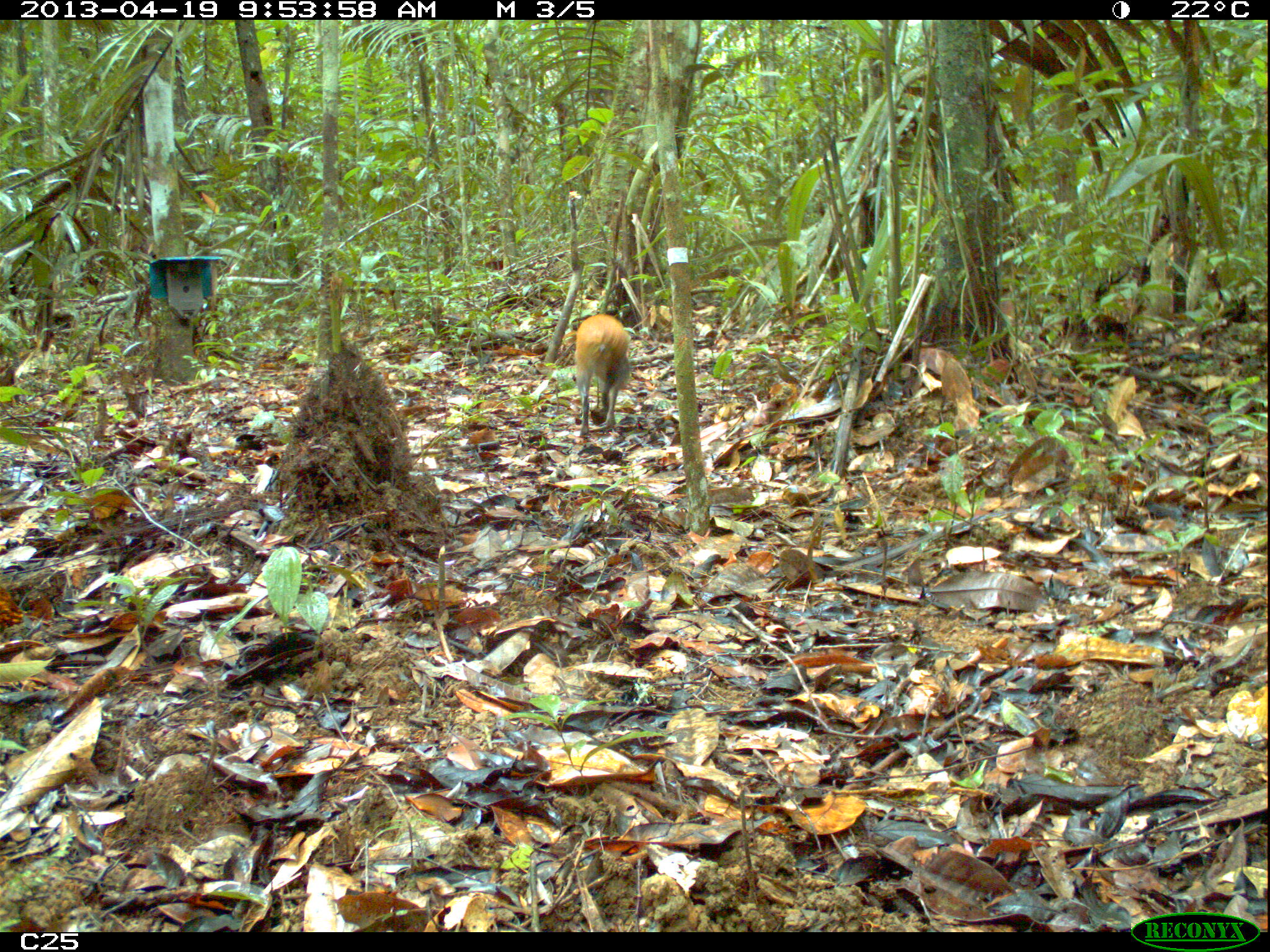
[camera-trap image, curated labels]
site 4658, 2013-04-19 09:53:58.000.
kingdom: Animalia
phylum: Chordata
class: Mammalia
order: Rodentia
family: Dasyproctidae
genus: Dasyprocta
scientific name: Dasyprocta leporina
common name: red-rumped agouti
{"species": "Dasyprocta leporina (red-rumped agouti)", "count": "1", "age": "adult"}